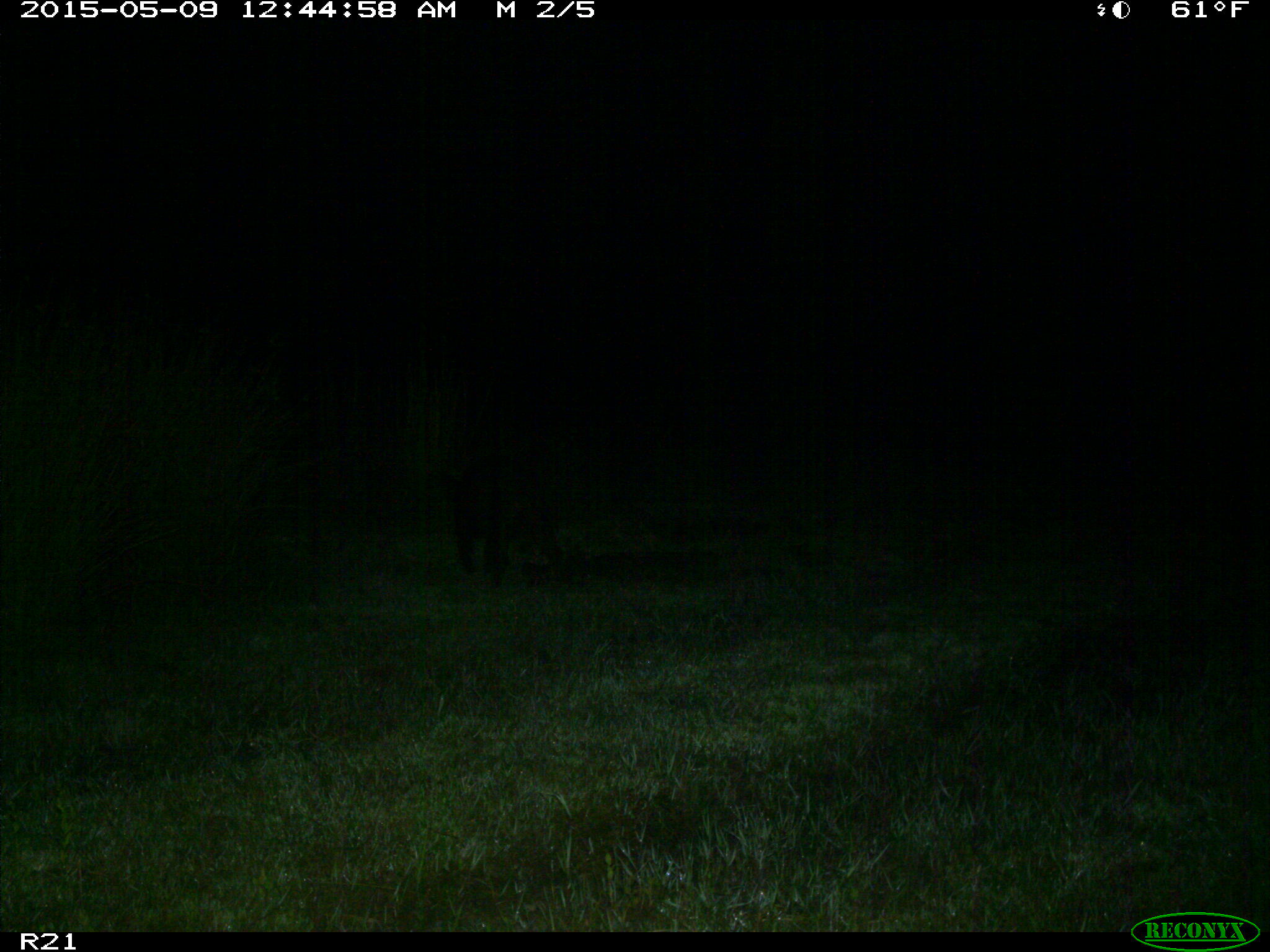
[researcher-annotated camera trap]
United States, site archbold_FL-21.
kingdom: Animalia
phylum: Chordata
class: Mammalia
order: Artiodactyla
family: Suidae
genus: Sus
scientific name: Sus scrofa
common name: wild boar